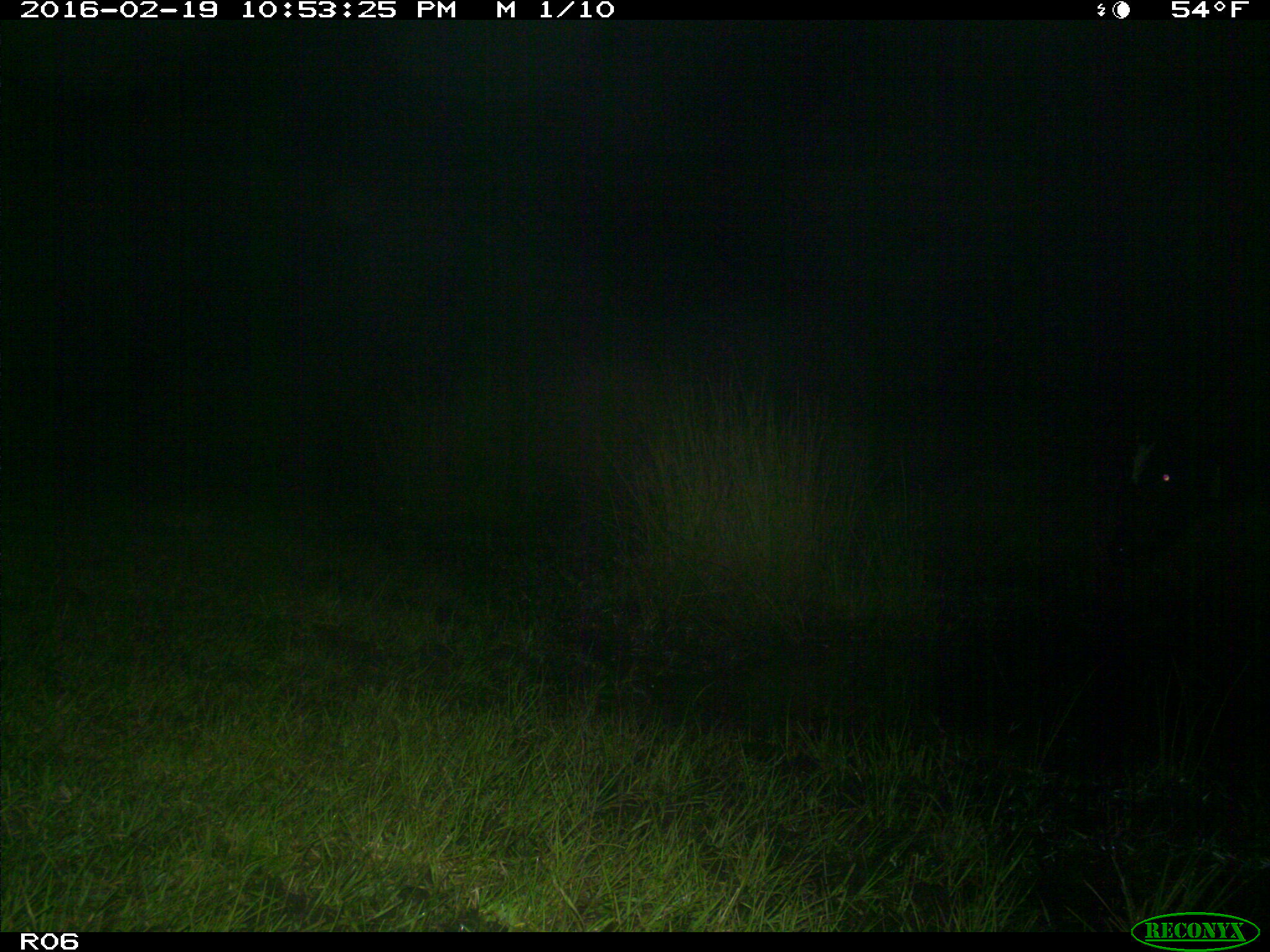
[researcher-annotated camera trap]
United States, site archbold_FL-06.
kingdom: Animalia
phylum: Chordata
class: Mammalia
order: Artiodactyla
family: Bovidae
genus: Bos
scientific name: Bos taurus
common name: domestic cow